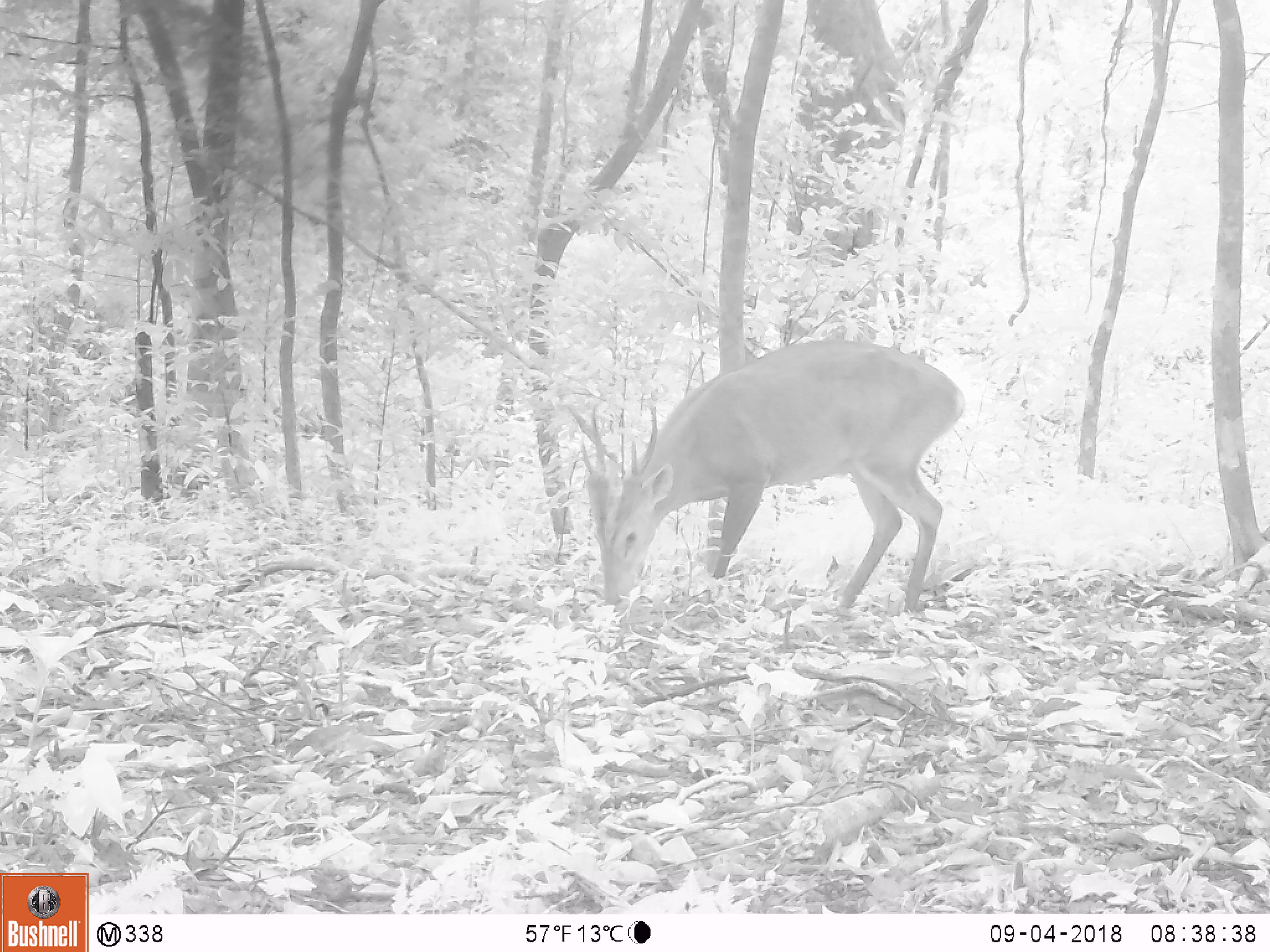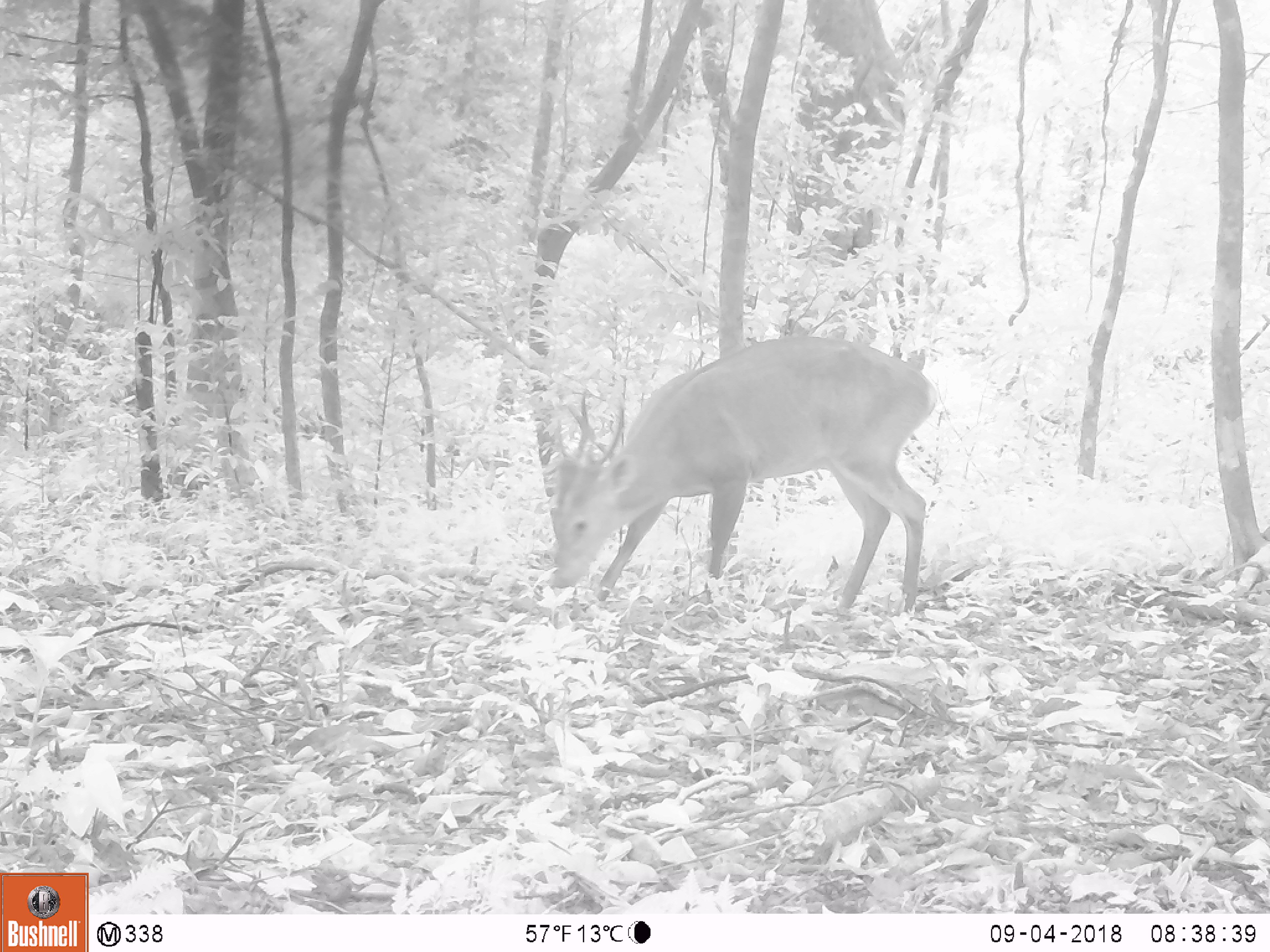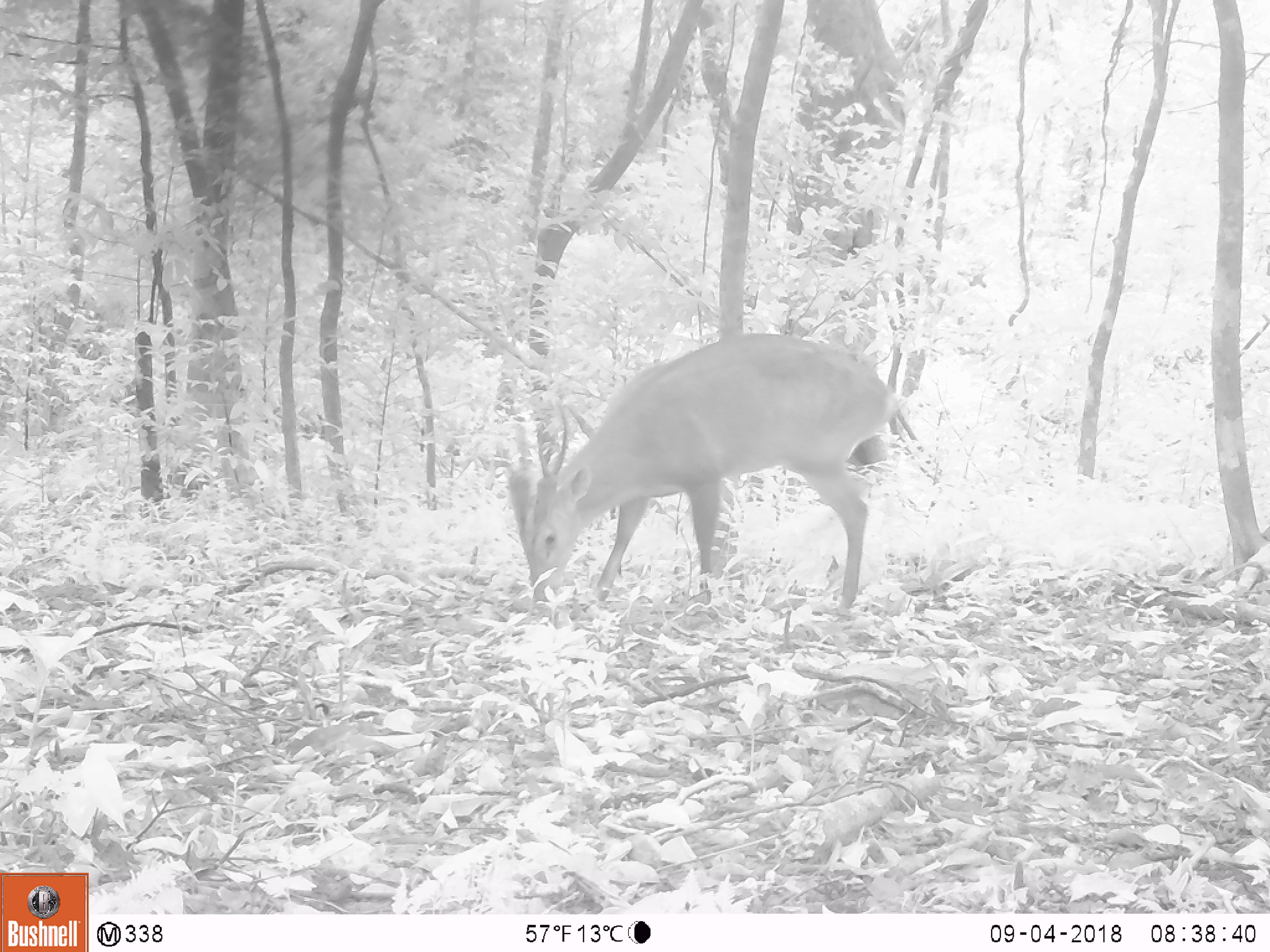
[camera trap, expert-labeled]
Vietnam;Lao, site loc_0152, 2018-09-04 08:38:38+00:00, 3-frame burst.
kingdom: Animalia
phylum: Chordata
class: Mammalia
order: Artiodactyla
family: Cervidae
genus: Muntiacus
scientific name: Muntiacus vuquangensis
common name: large-antlered muntjac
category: large antlered muntjac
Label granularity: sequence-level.